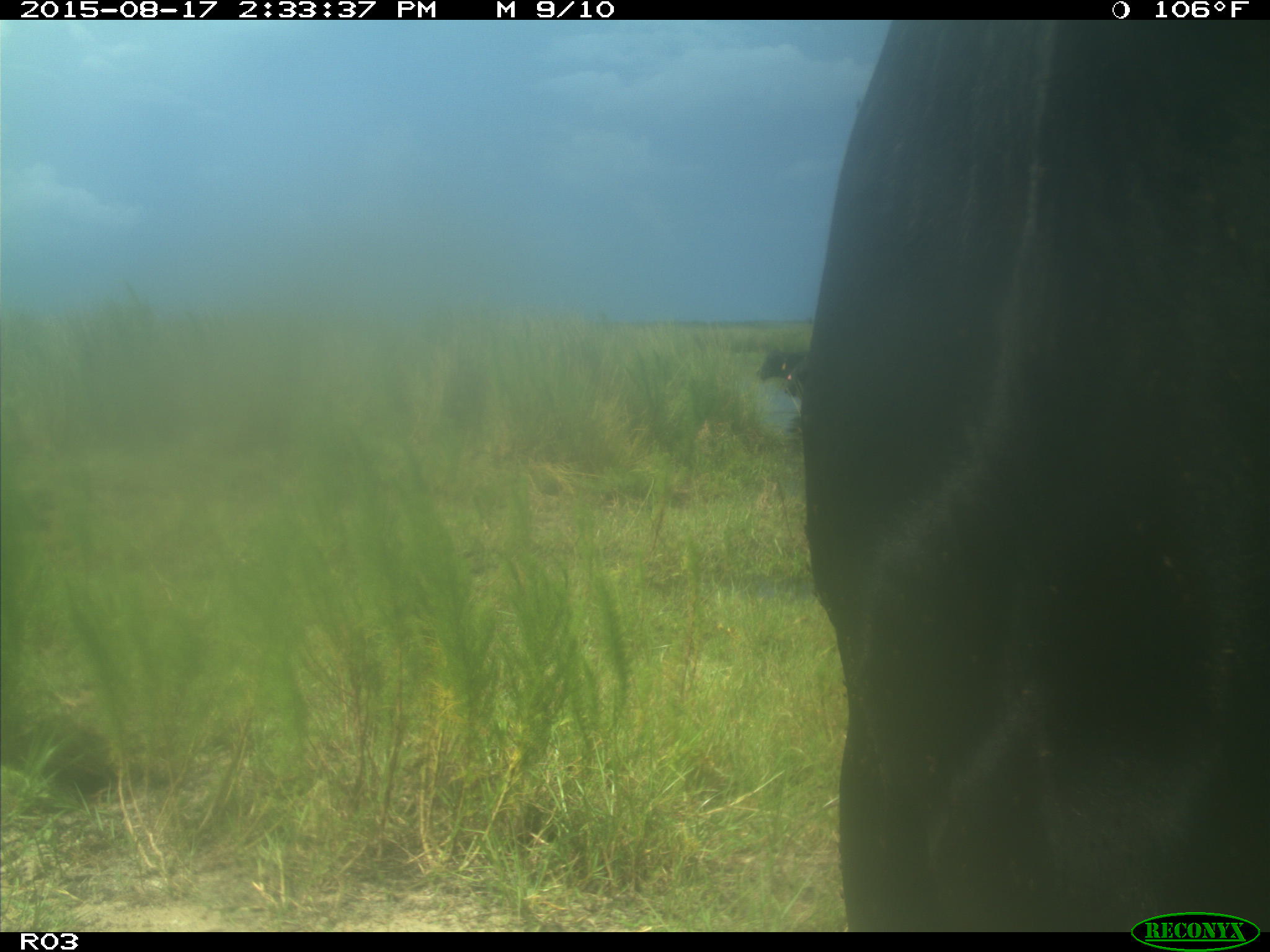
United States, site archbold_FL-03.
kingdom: Animalia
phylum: Chordata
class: Mammalia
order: Artiodactyla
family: Bovidae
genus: Bos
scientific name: Bos taurus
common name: domestic cow